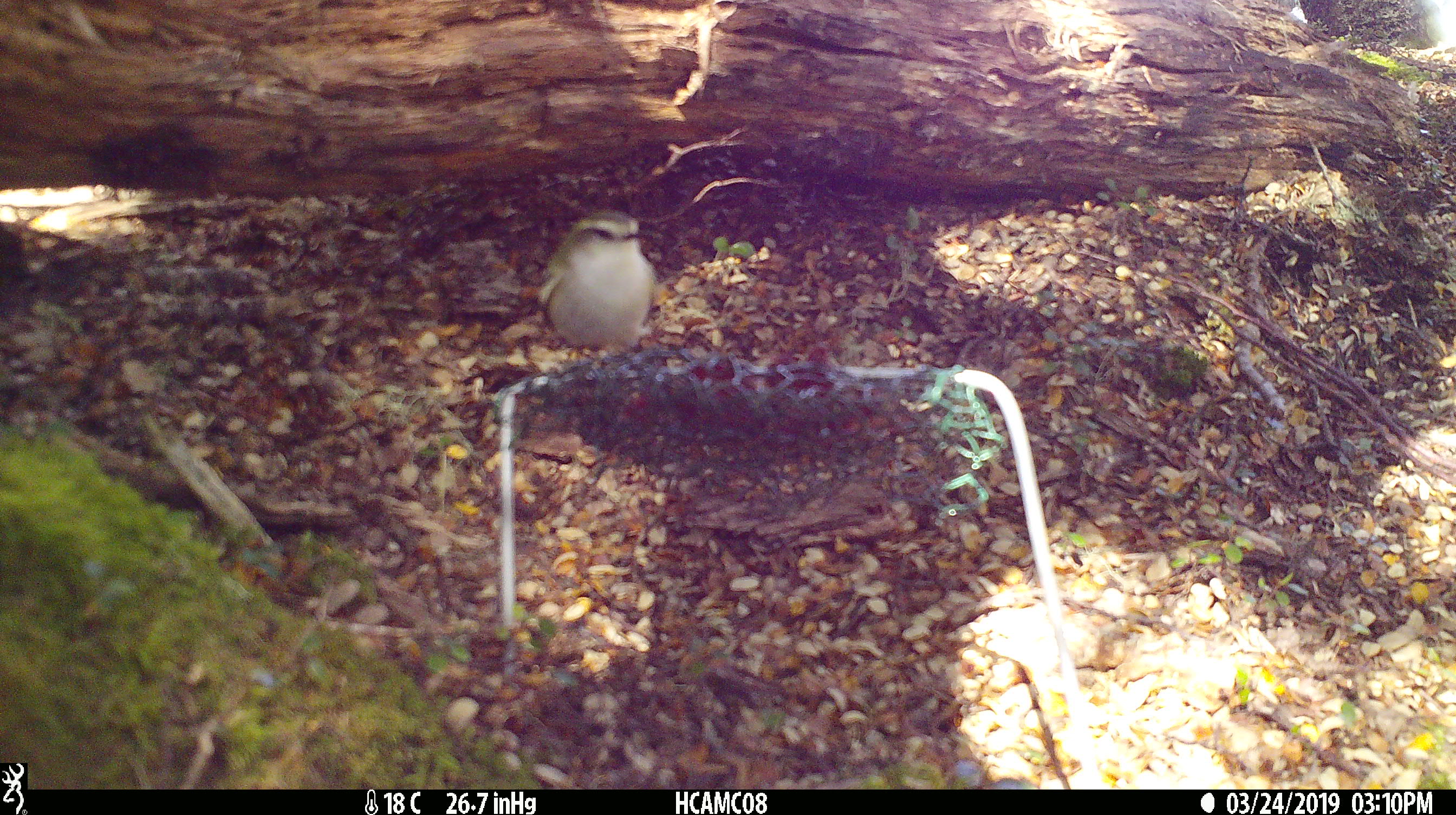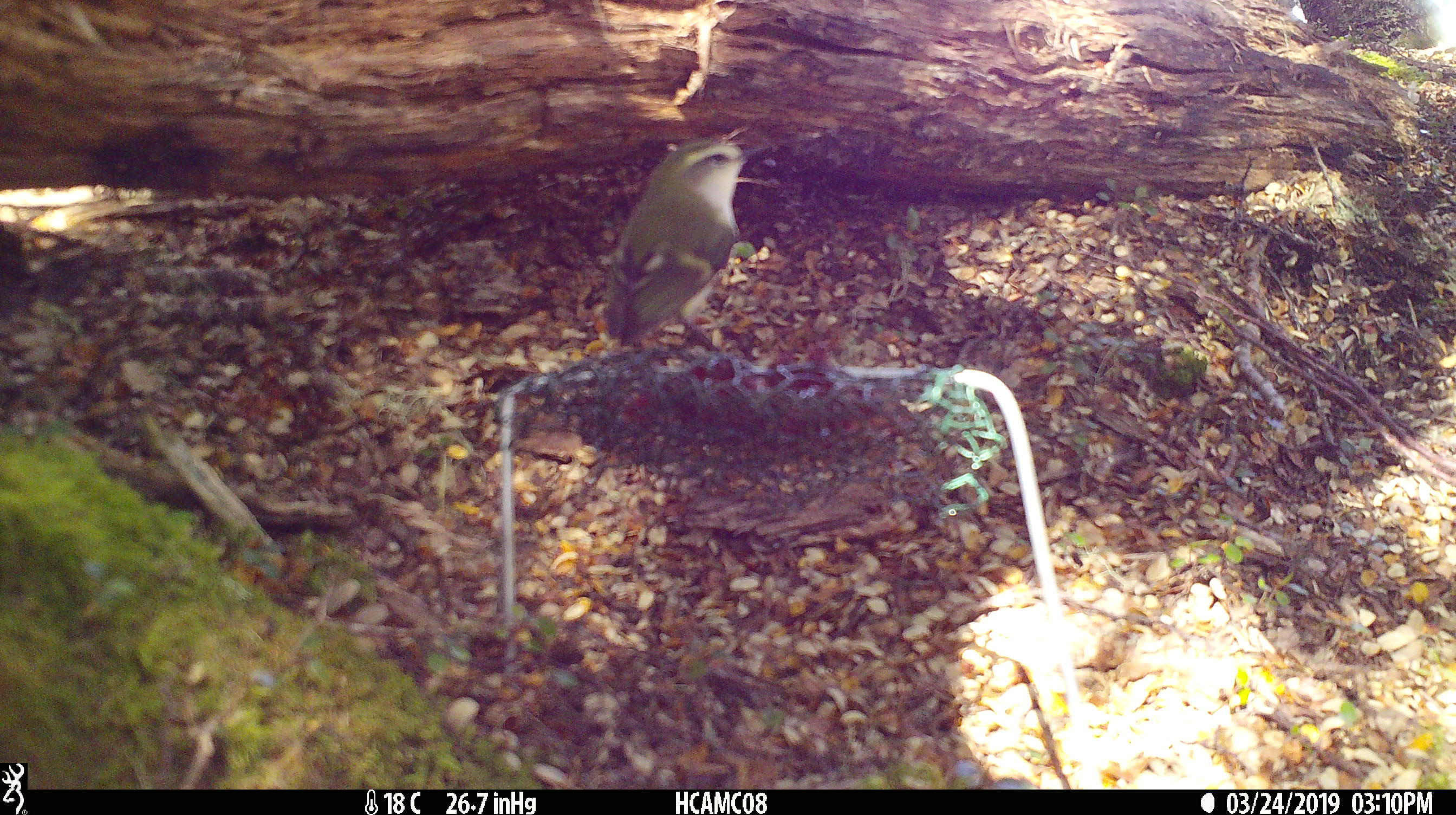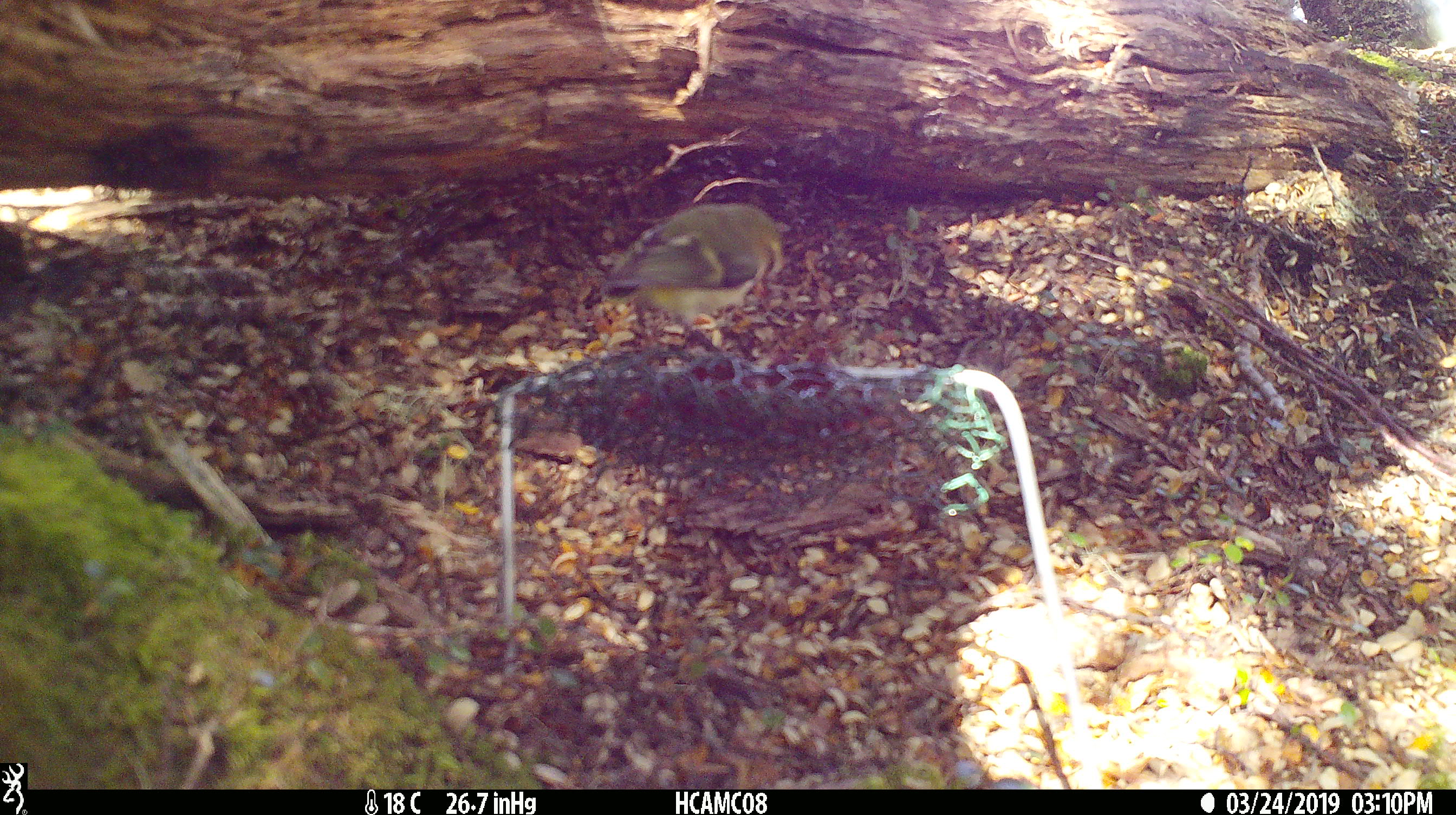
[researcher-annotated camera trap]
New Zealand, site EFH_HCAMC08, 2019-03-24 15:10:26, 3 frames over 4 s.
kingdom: Animalia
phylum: Chordata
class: Aves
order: Passeriformes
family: Acanthisittidae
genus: Acanthisitta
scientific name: Acanthisitta chloris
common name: rifleman